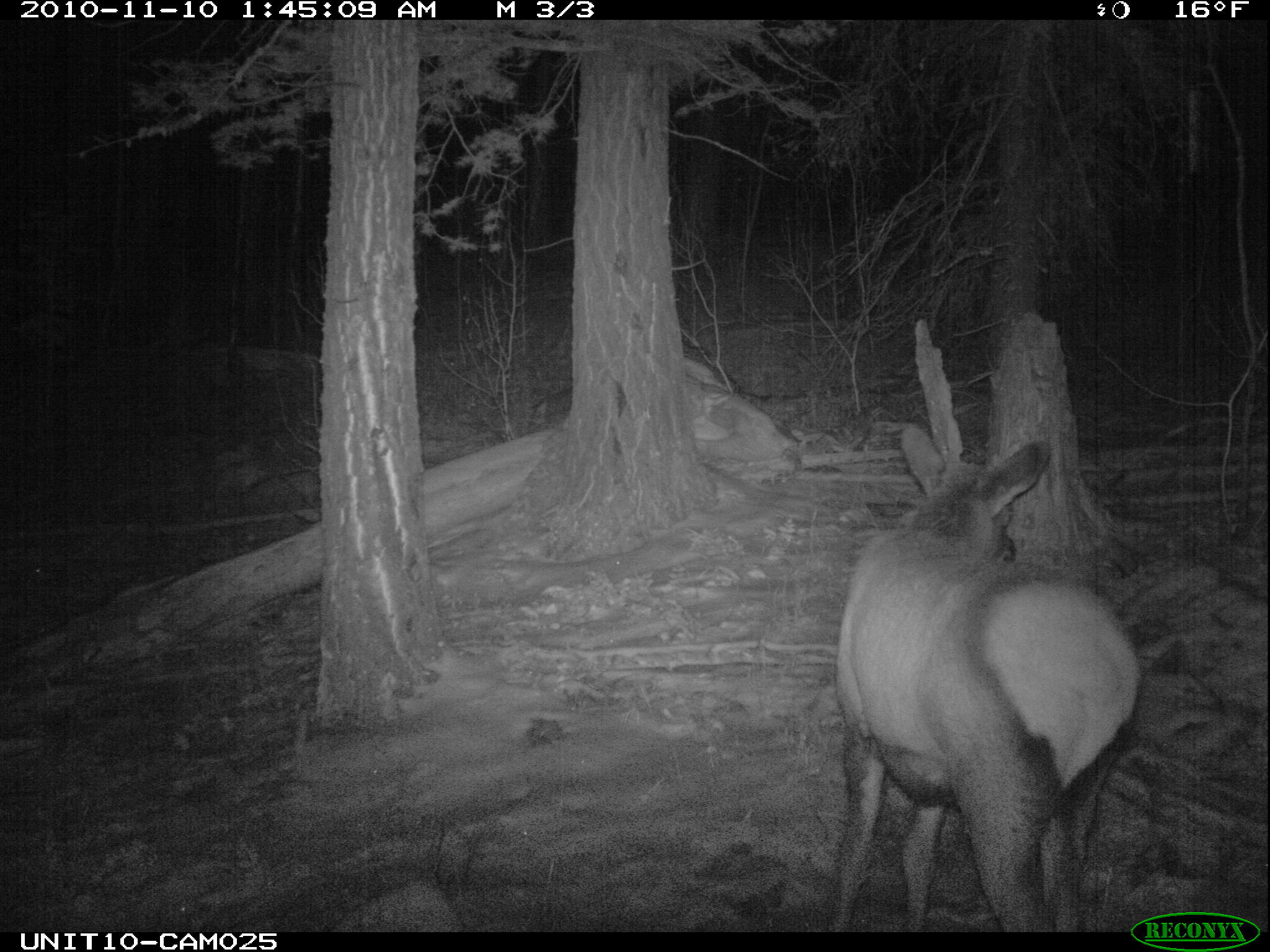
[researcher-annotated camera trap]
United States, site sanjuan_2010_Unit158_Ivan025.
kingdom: Animalia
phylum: Chordata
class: Mammalia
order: Artiodactyla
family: Cervidae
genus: Cervus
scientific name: Cervus elaphus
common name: red deer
Cervus elaphus (red deer).